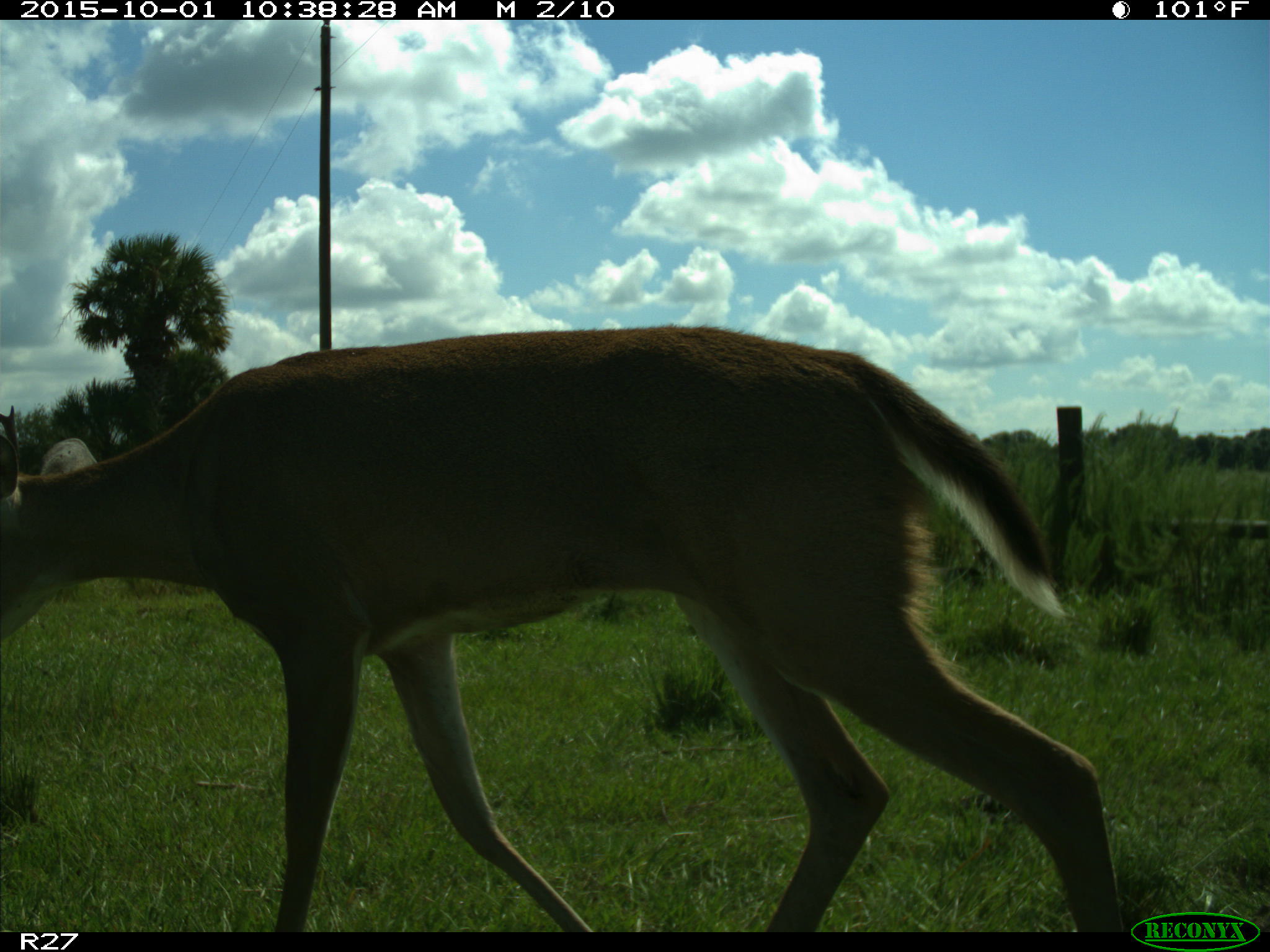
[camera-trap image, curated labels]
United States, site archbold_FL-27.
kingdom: Animalia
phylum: Chordata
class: Mammalia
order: Artiodactyla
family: Cervidae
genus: Odocoileus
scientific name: Odocoileus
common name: deer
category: unidentified deer